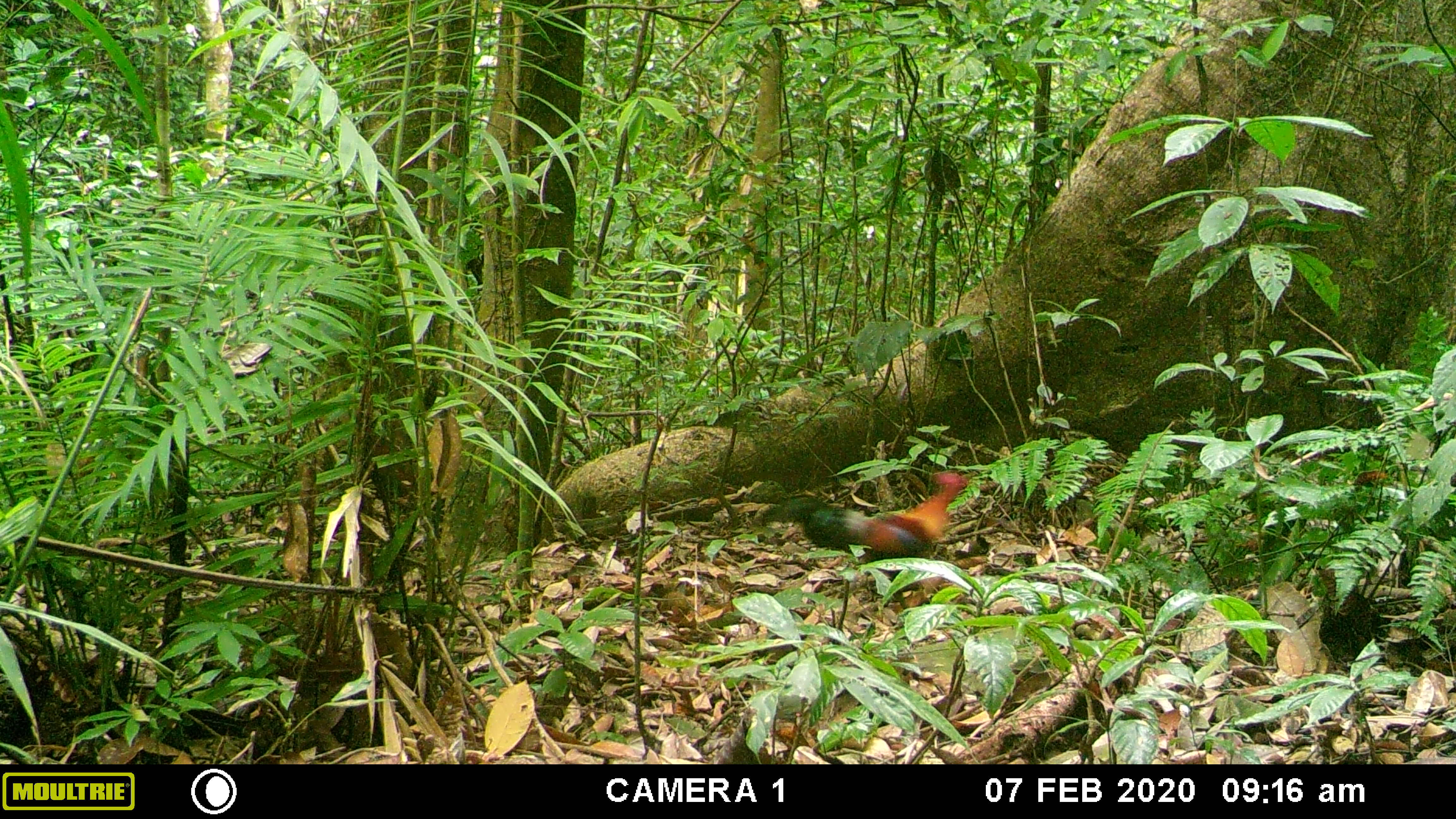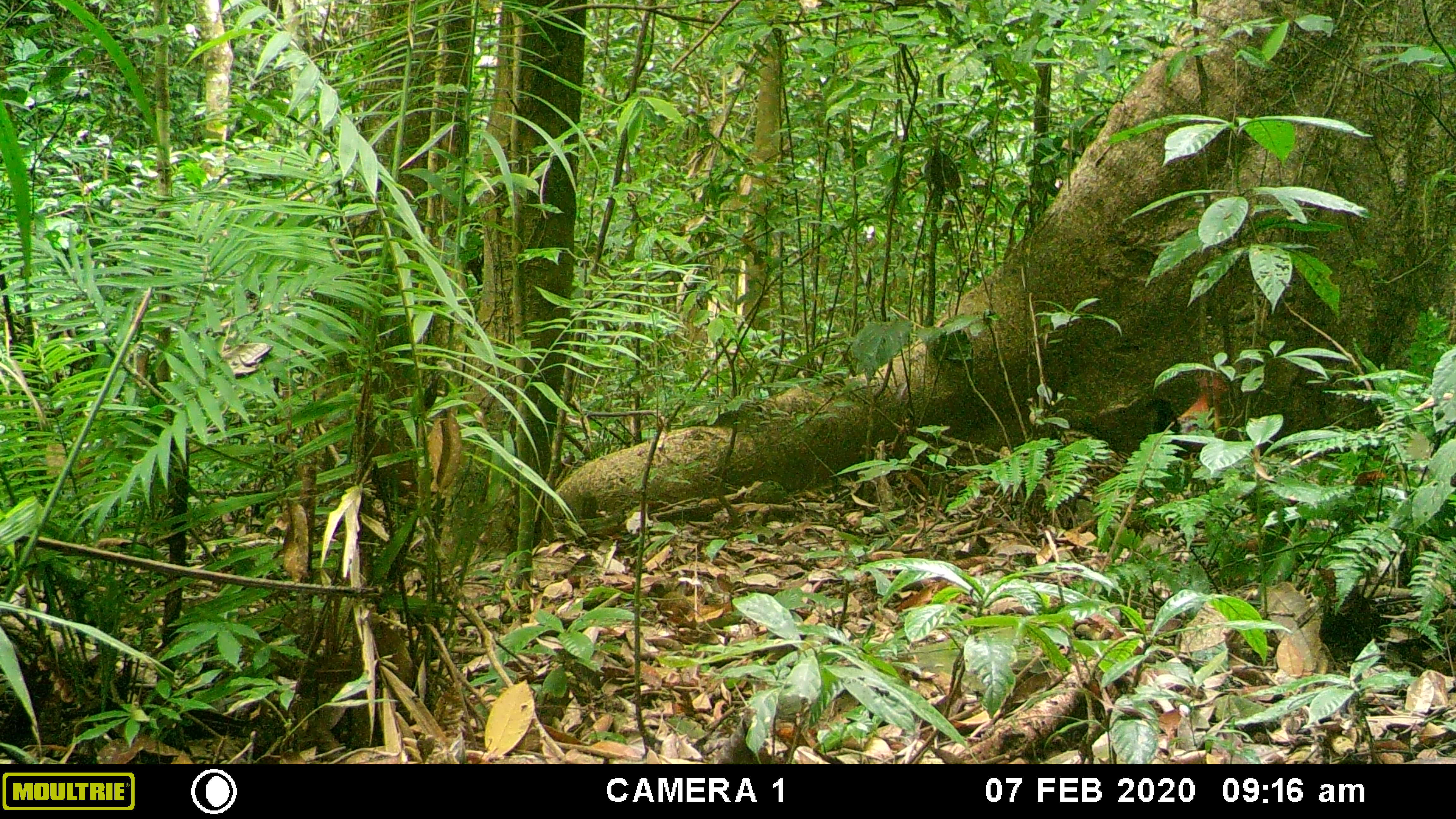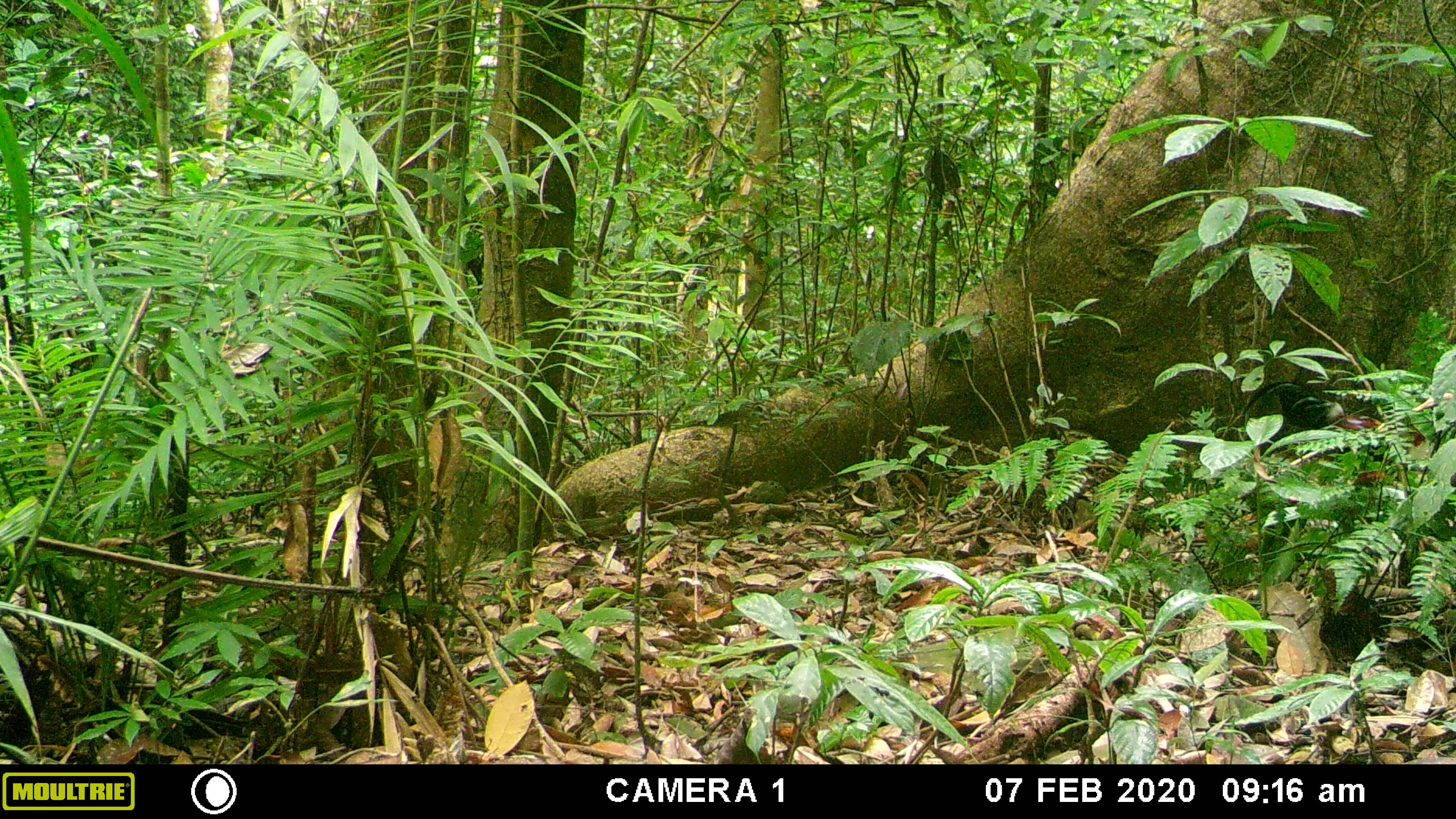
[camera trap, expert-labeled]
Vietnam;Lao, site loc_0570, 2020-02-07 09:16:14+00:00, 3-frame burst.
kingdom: Animalia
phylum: Chordata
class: Aves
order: Galliformes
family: Phasianidae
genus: Gallus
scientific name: Gallus gallus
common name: red junglefowl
Red junglefowl (Gallus gallus). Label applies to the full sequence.